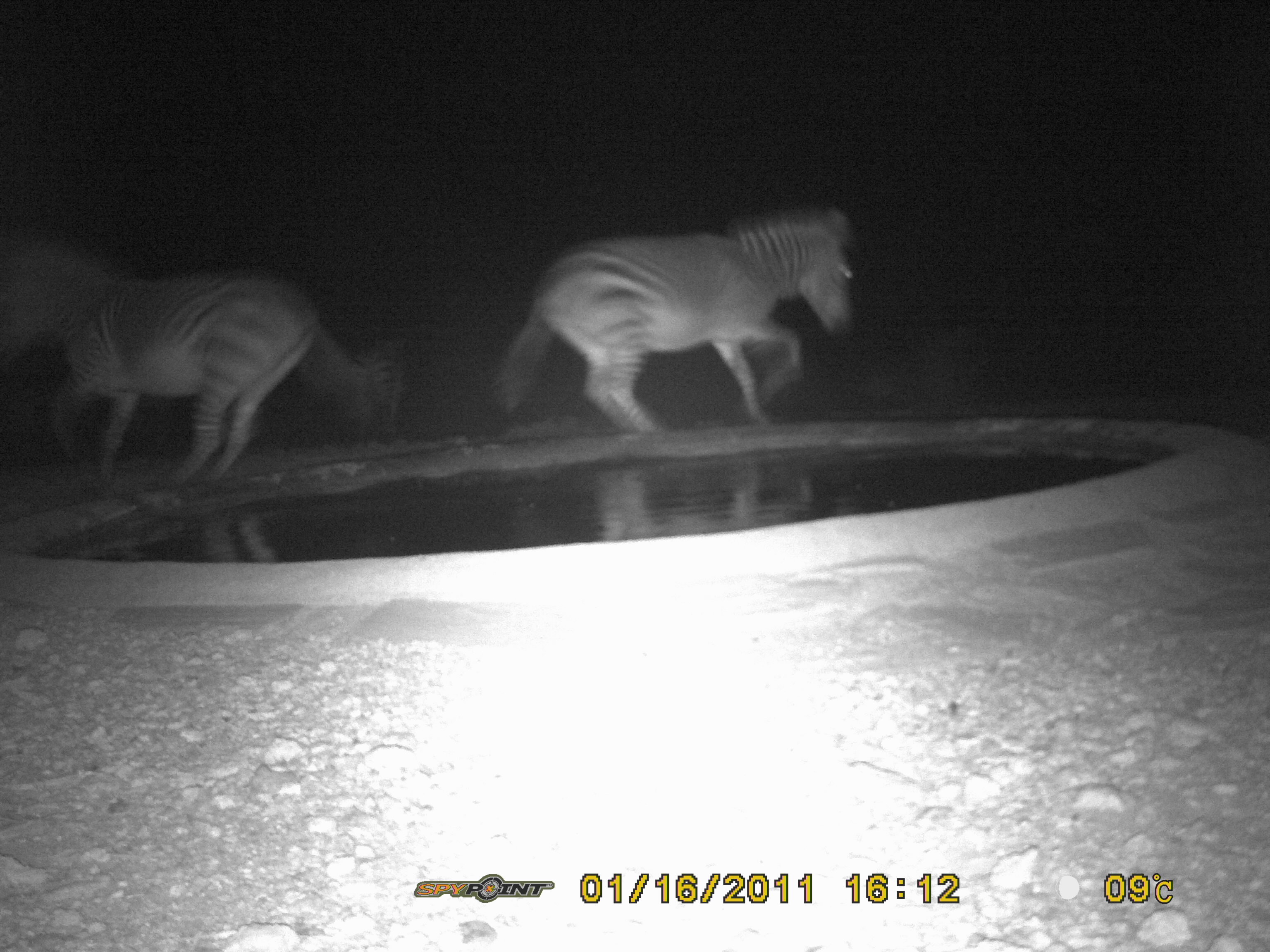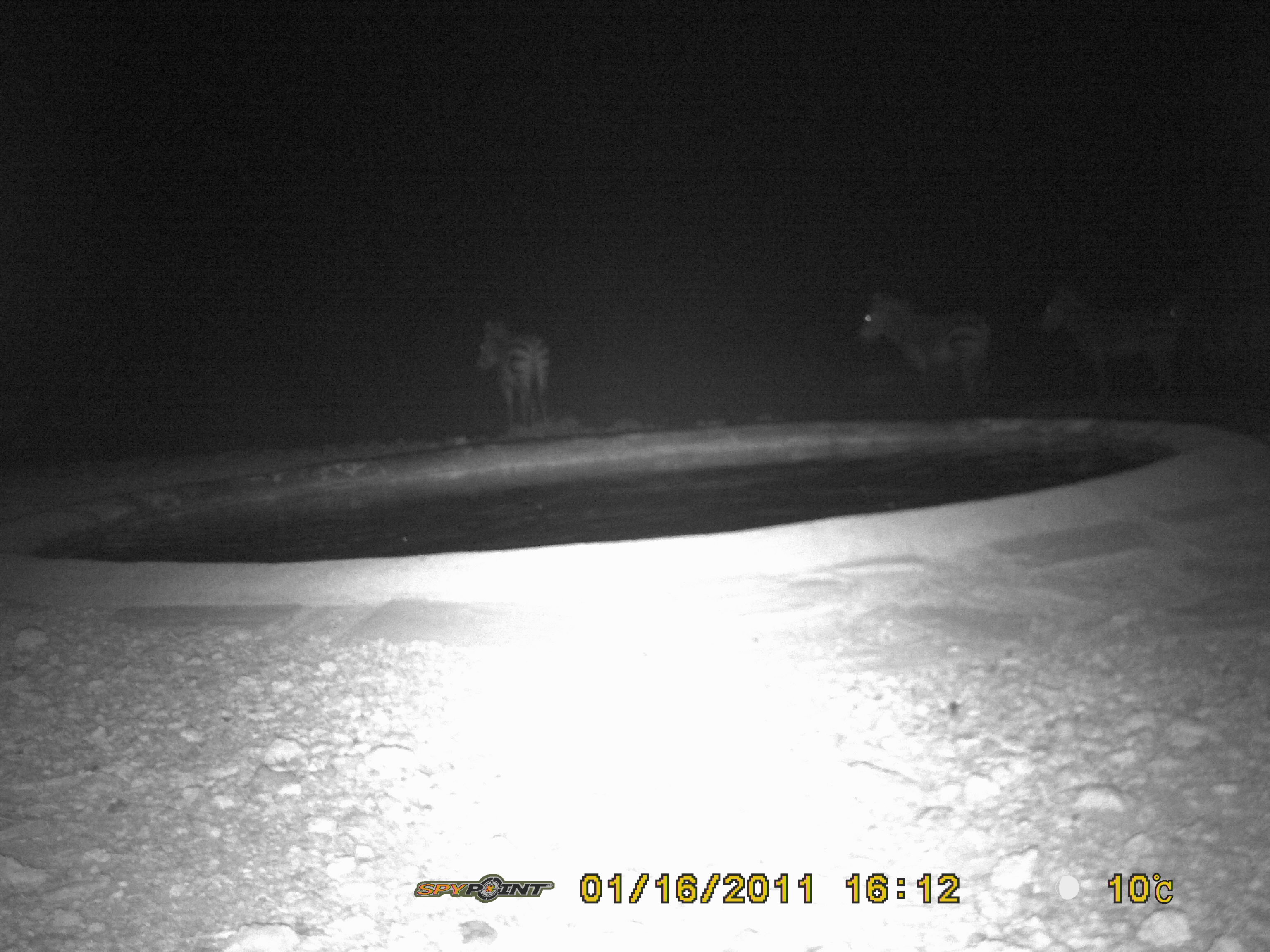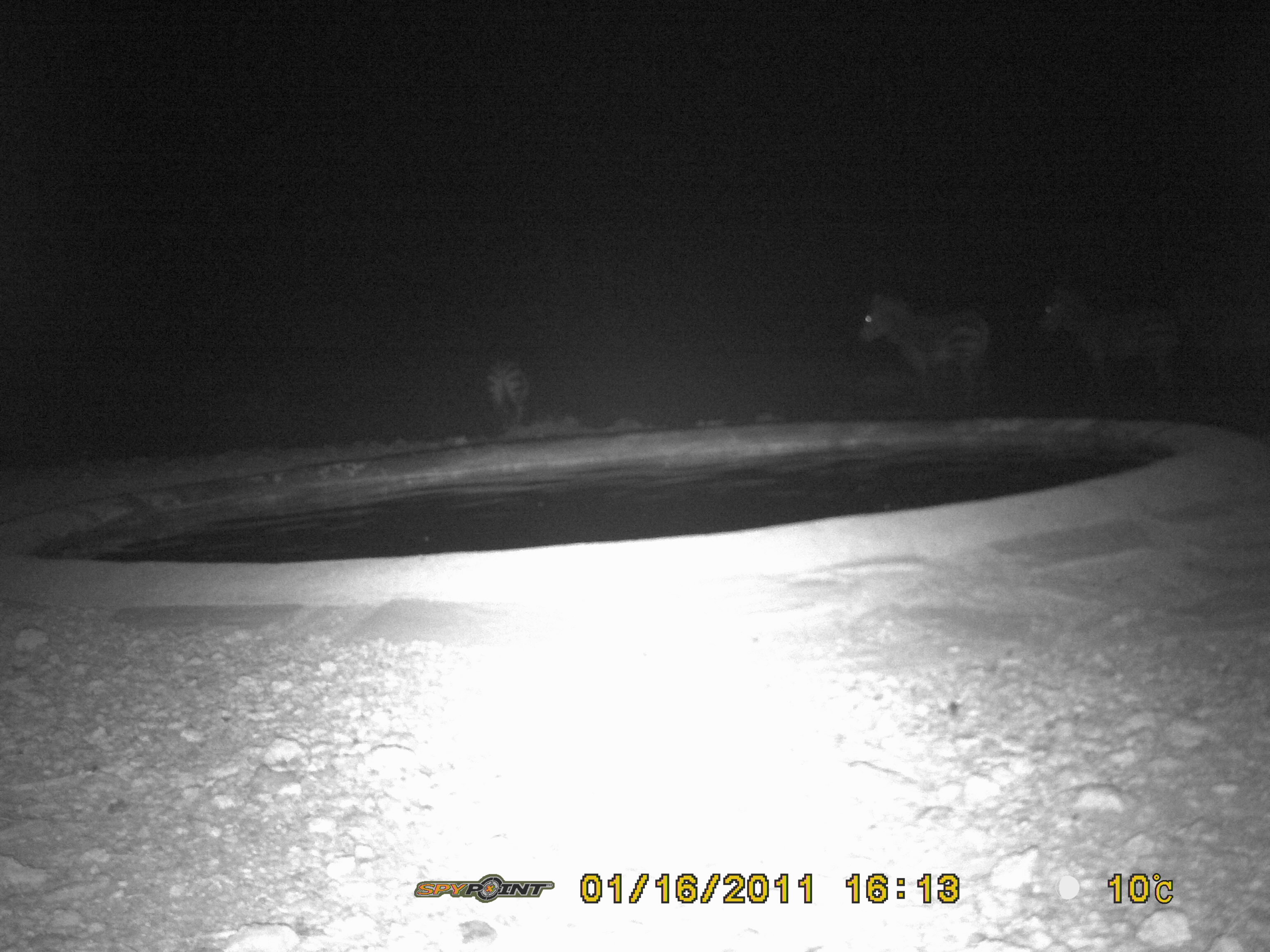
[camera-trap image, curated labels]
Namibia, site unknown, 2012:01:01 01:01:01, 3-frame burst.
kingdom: Animalia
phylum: Chordata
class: Mammalia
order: Perissodactyla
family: Equidae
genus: Equus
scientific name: Equus zebra hartmannae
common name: hartmann's mountain zebra